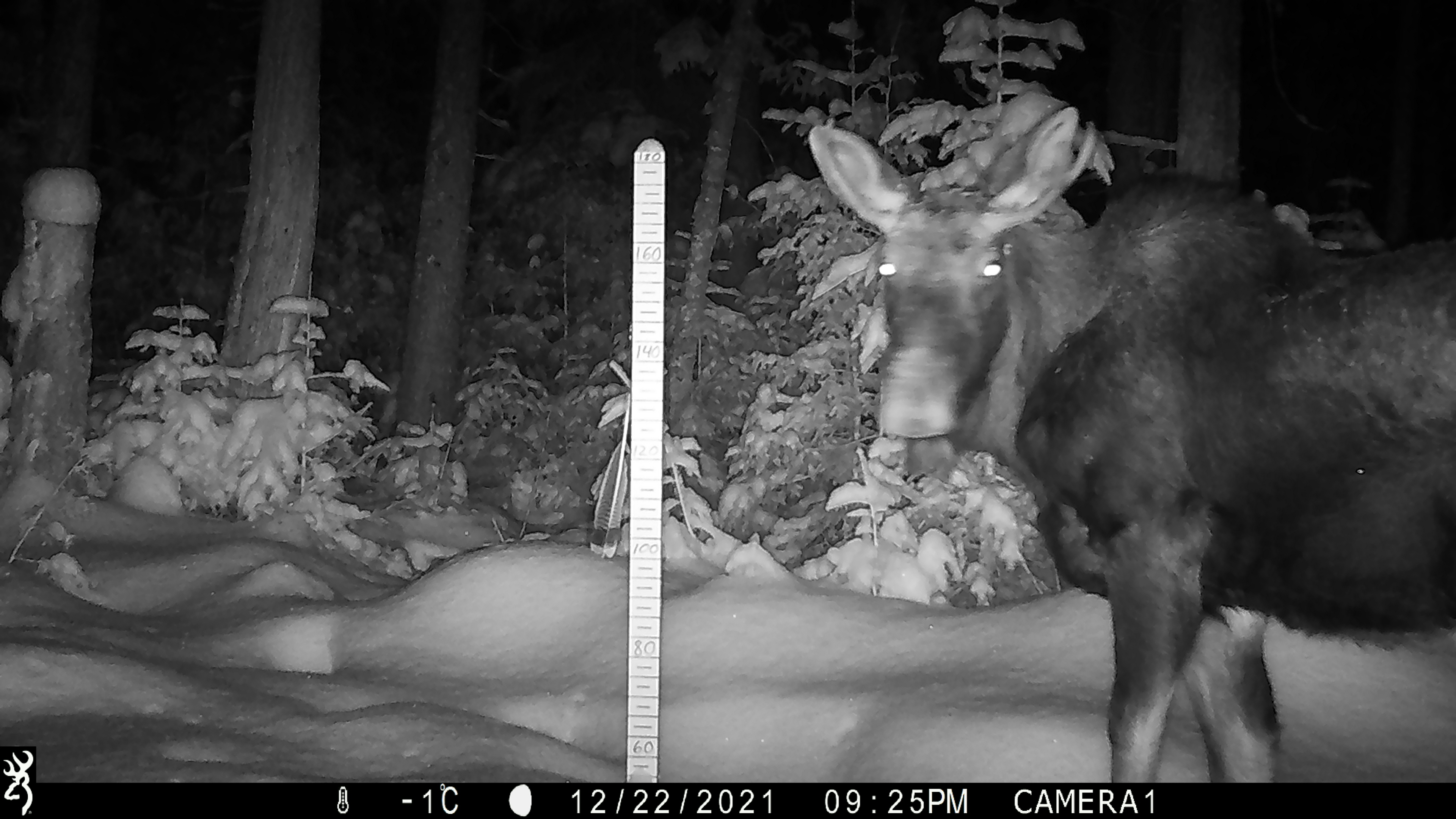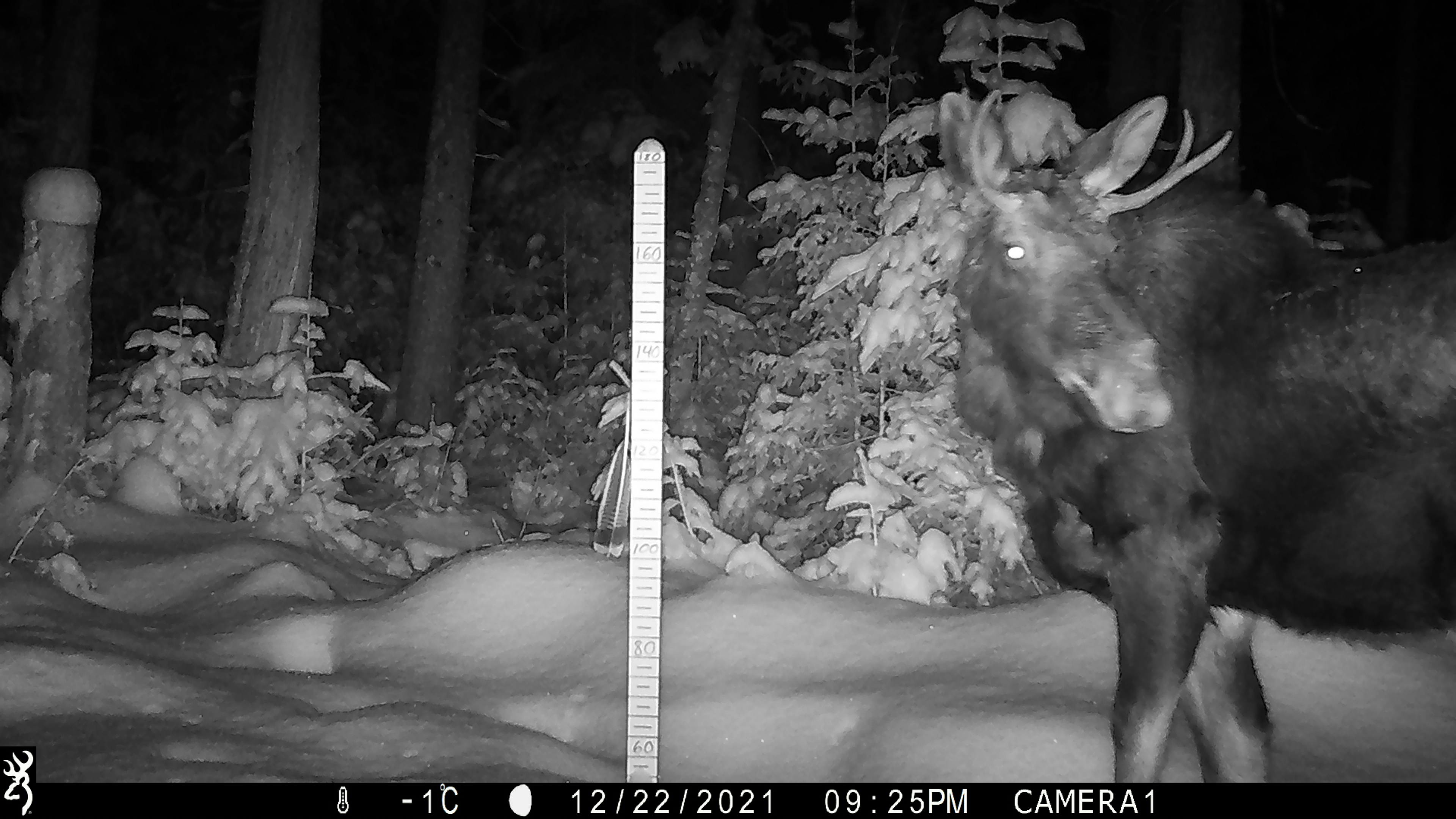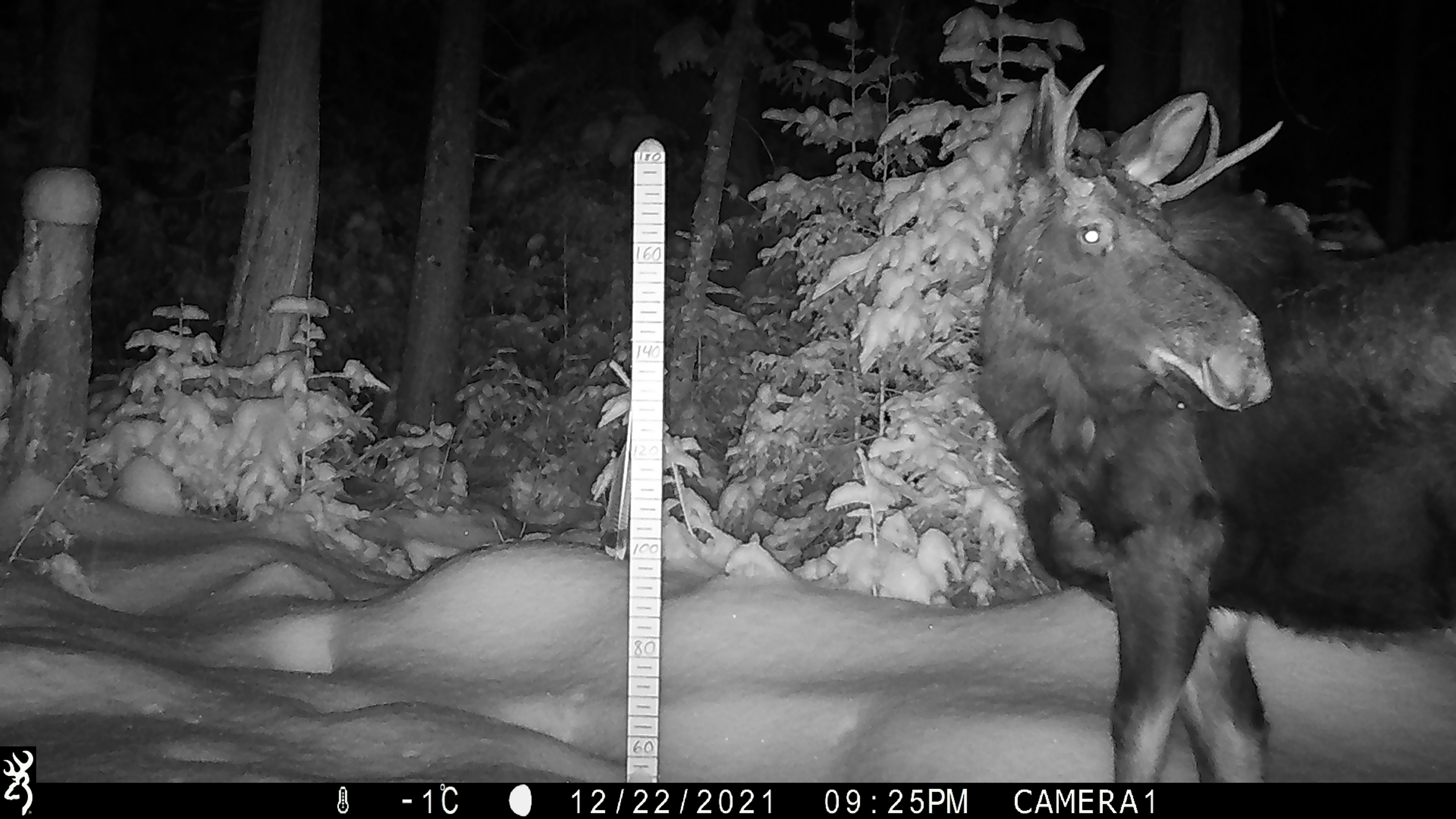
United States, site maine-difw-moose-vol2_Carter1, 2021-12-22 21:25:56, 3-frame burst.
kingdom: Animalia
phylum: Chordata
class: Mammalia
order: Artiodactyla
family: Cervidae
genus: Alces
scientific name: Alces alces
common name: moose